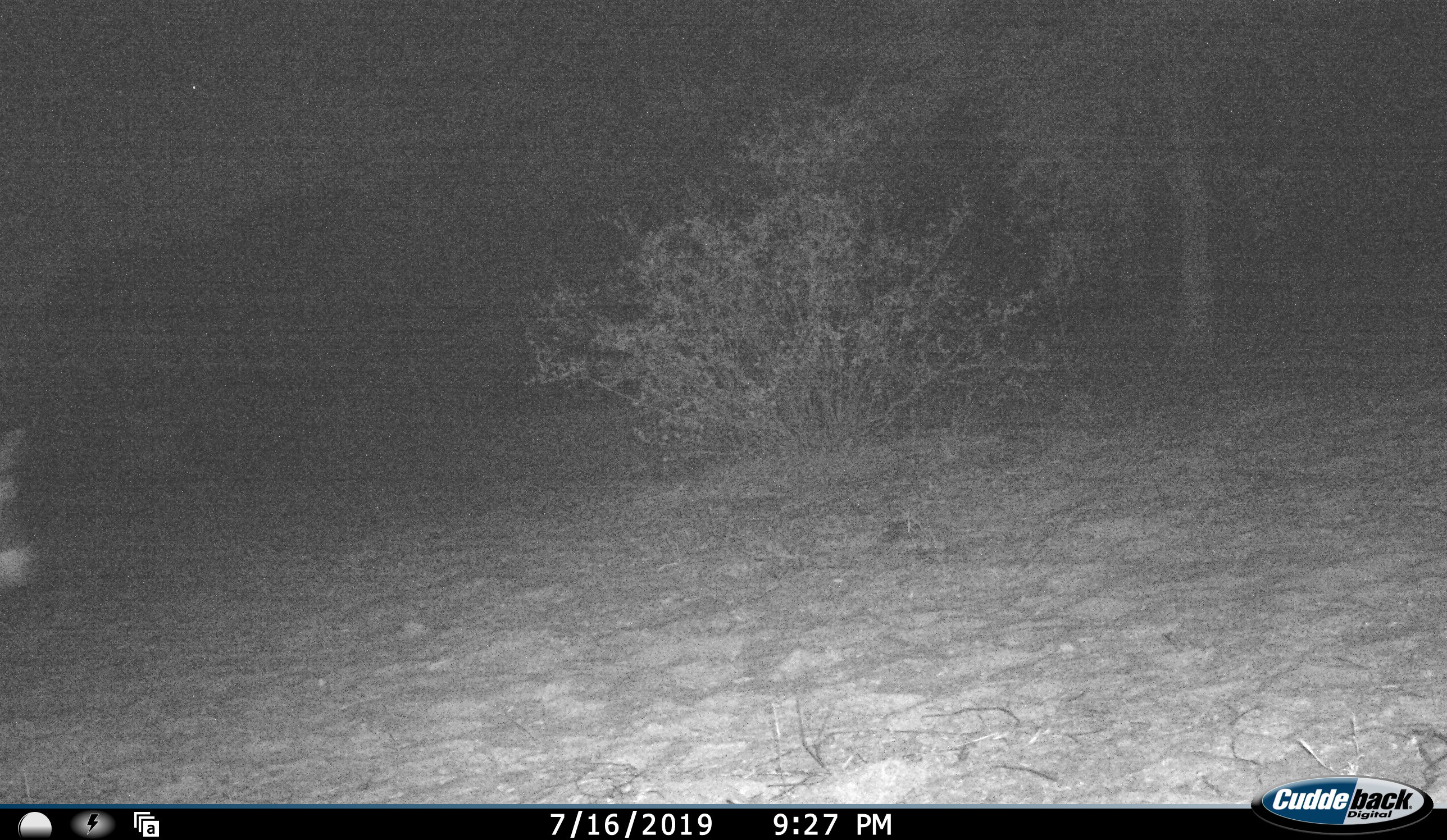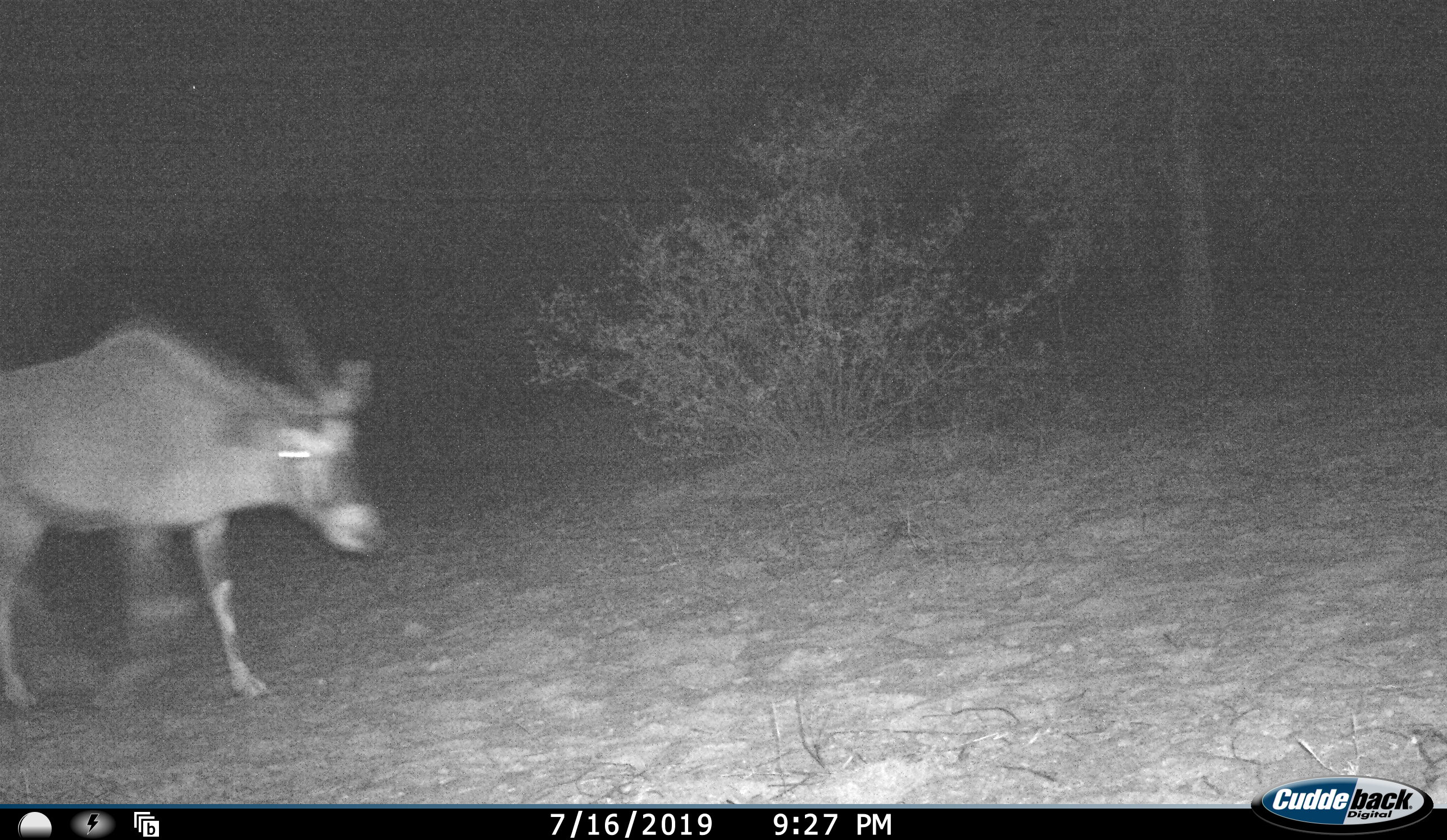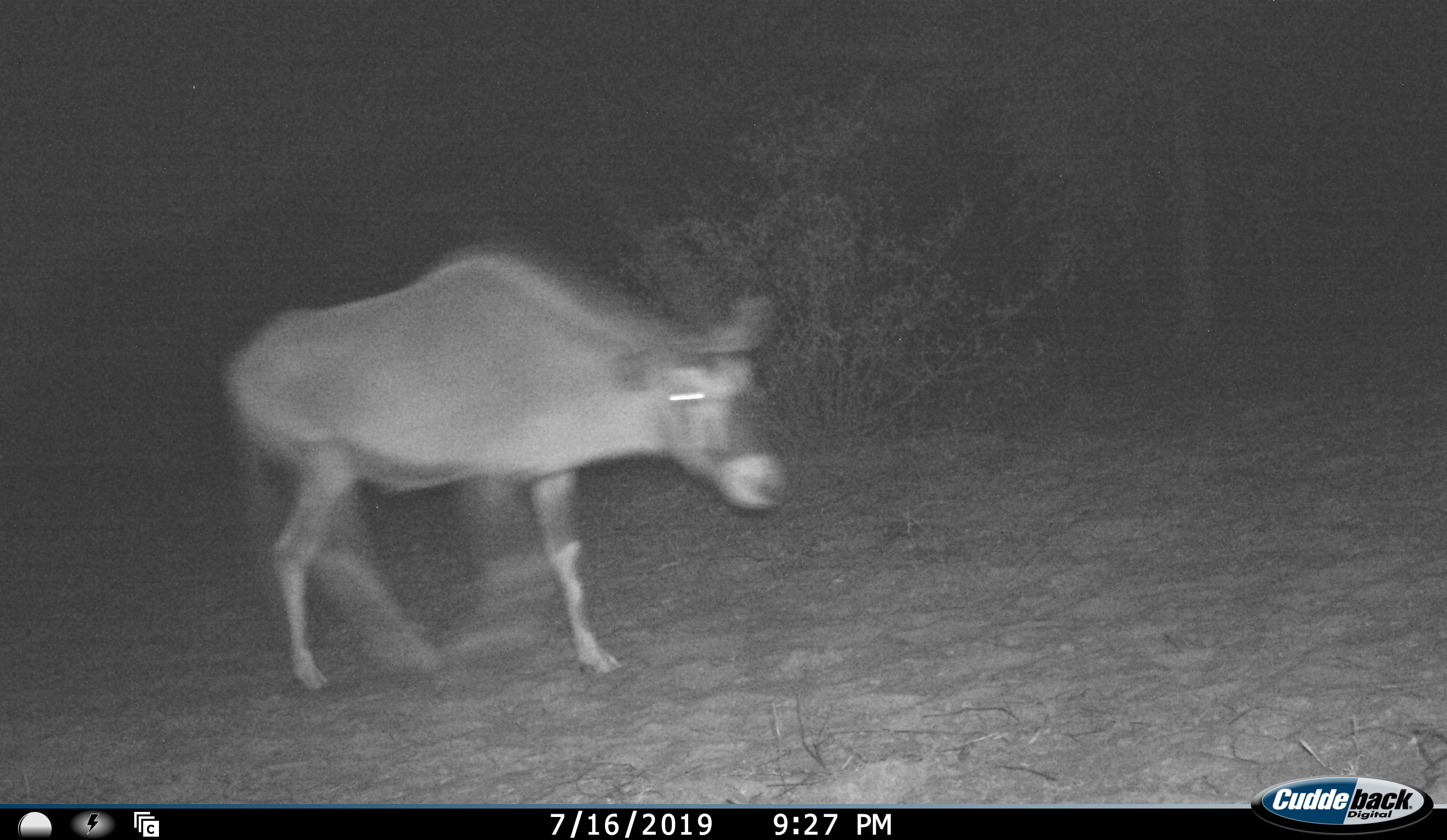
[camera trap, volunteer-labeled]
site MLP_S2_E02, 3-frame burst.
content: unidentified animal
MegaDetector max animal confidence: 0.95